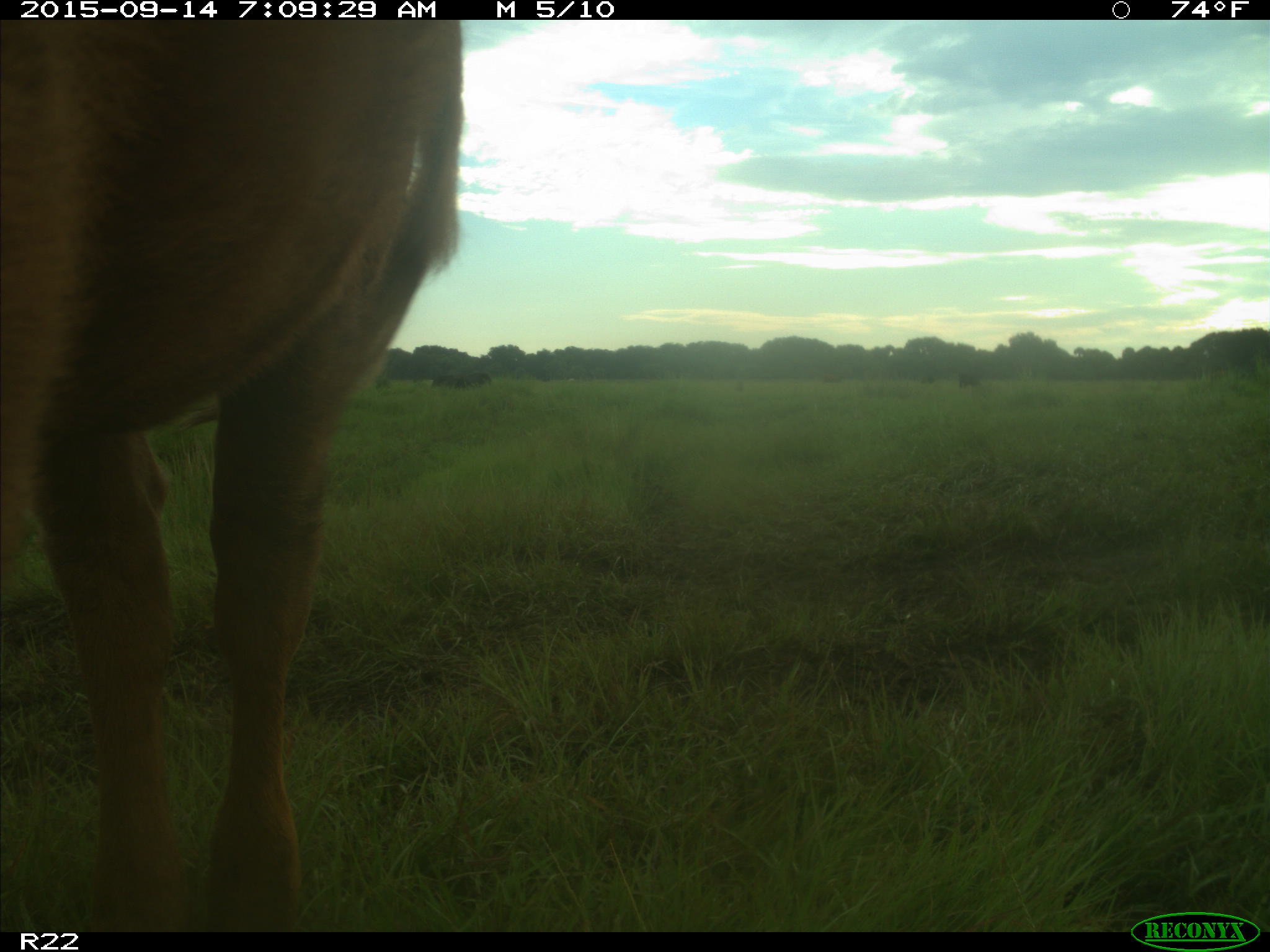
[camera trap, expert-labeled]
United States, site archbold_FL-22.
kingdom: Animalia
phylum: Chordata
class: Mammalia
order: Artiodactyla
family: Bovidae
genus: Bos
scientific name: Bos taurus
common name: domestic cow